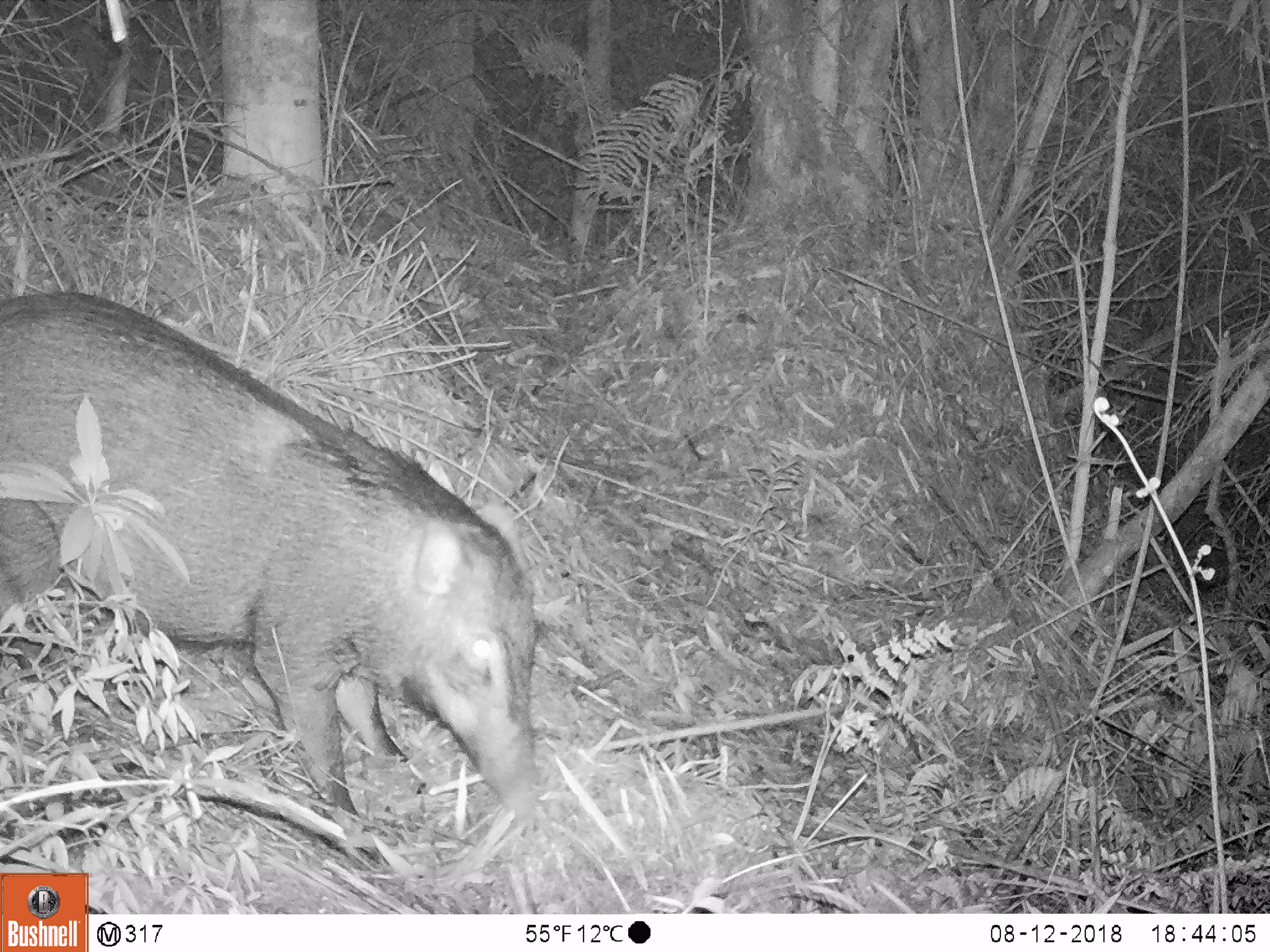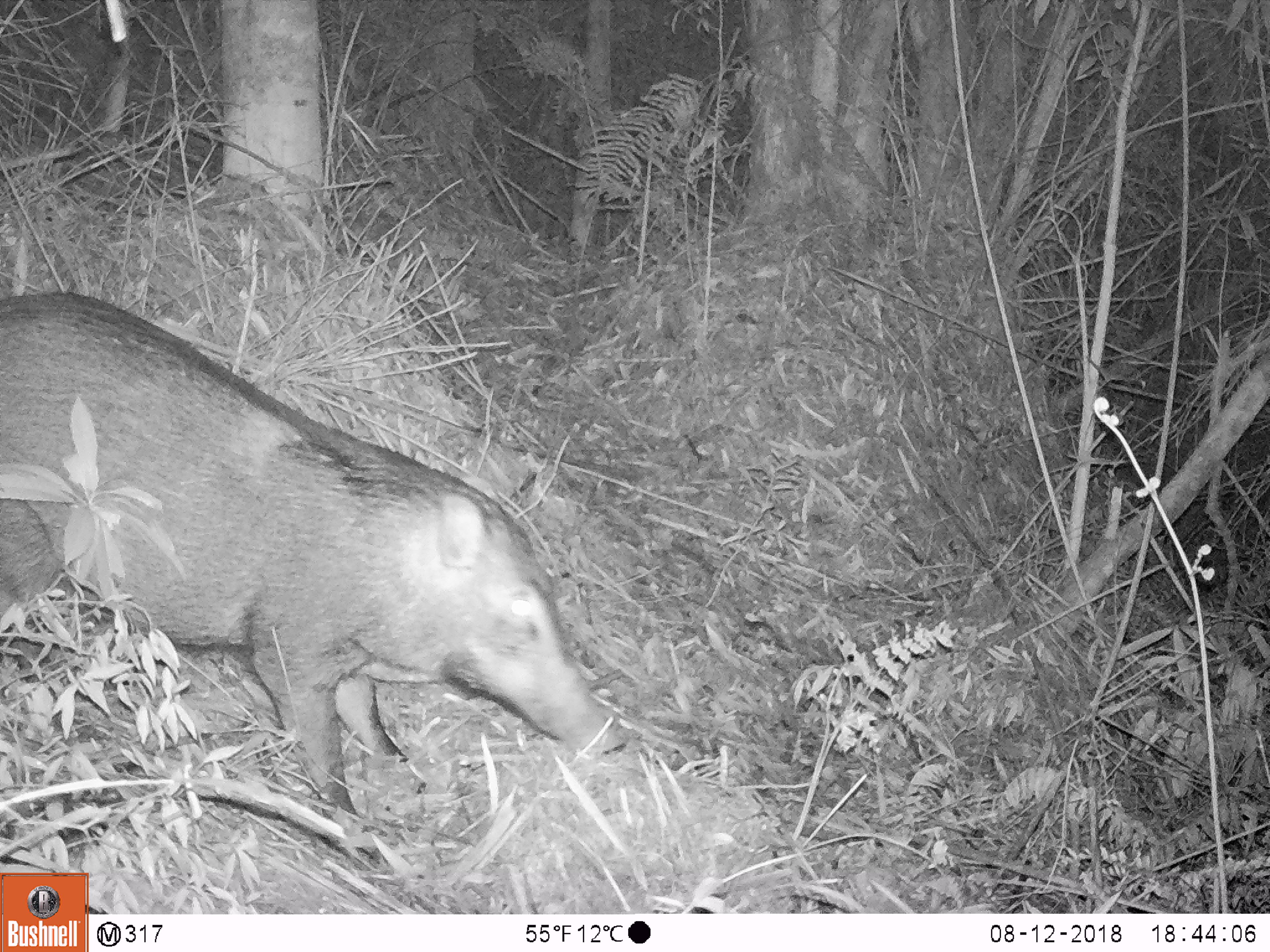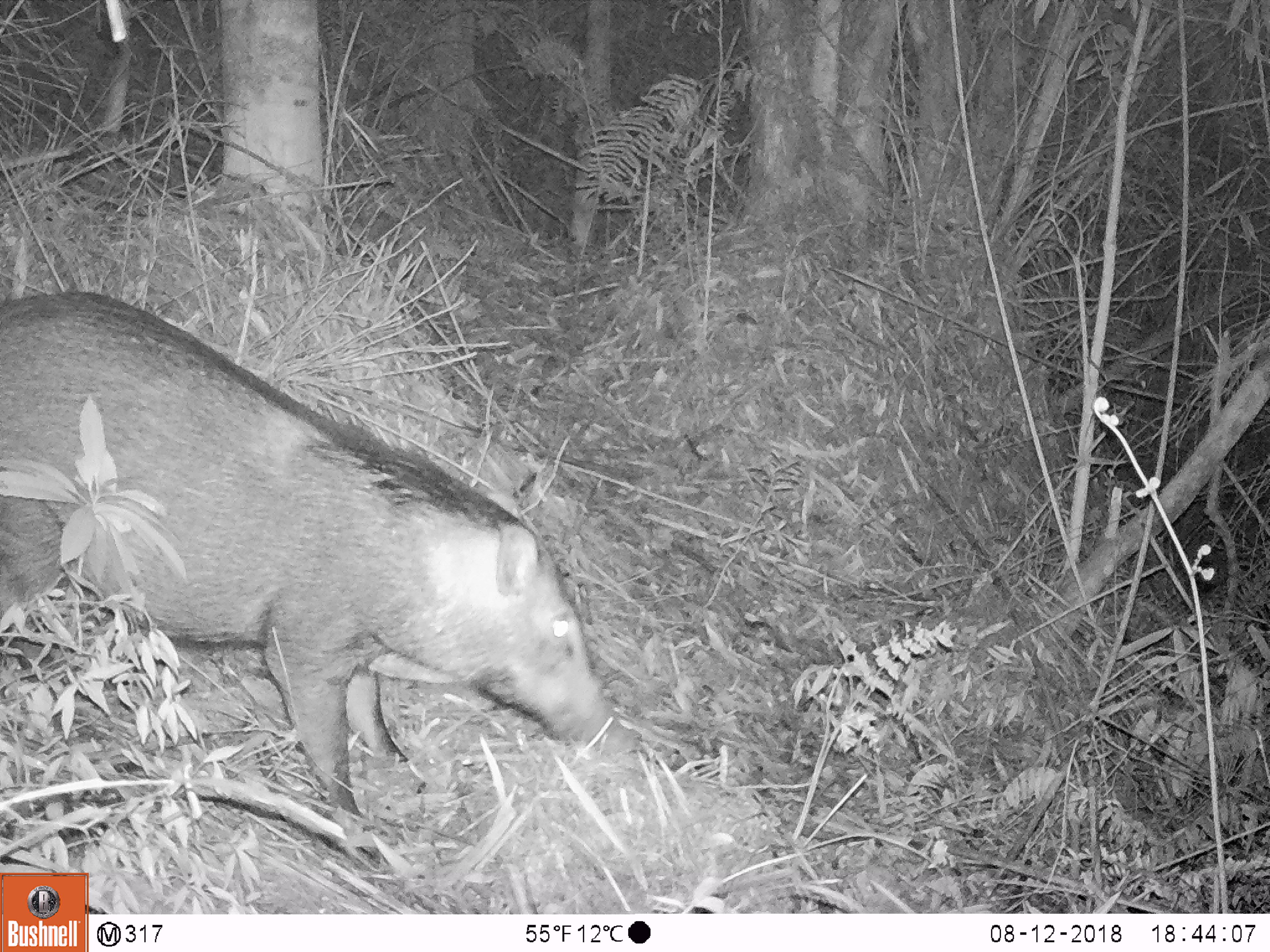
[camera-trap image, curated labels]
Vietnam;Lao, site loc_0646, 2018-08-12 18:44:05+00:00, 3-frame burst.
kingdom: Animalia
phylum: Chordata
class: Mammalia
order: Artiodactyla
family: Suidae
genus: Sus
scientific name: Sus scrofa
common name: eurasian wild pig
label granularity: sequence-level